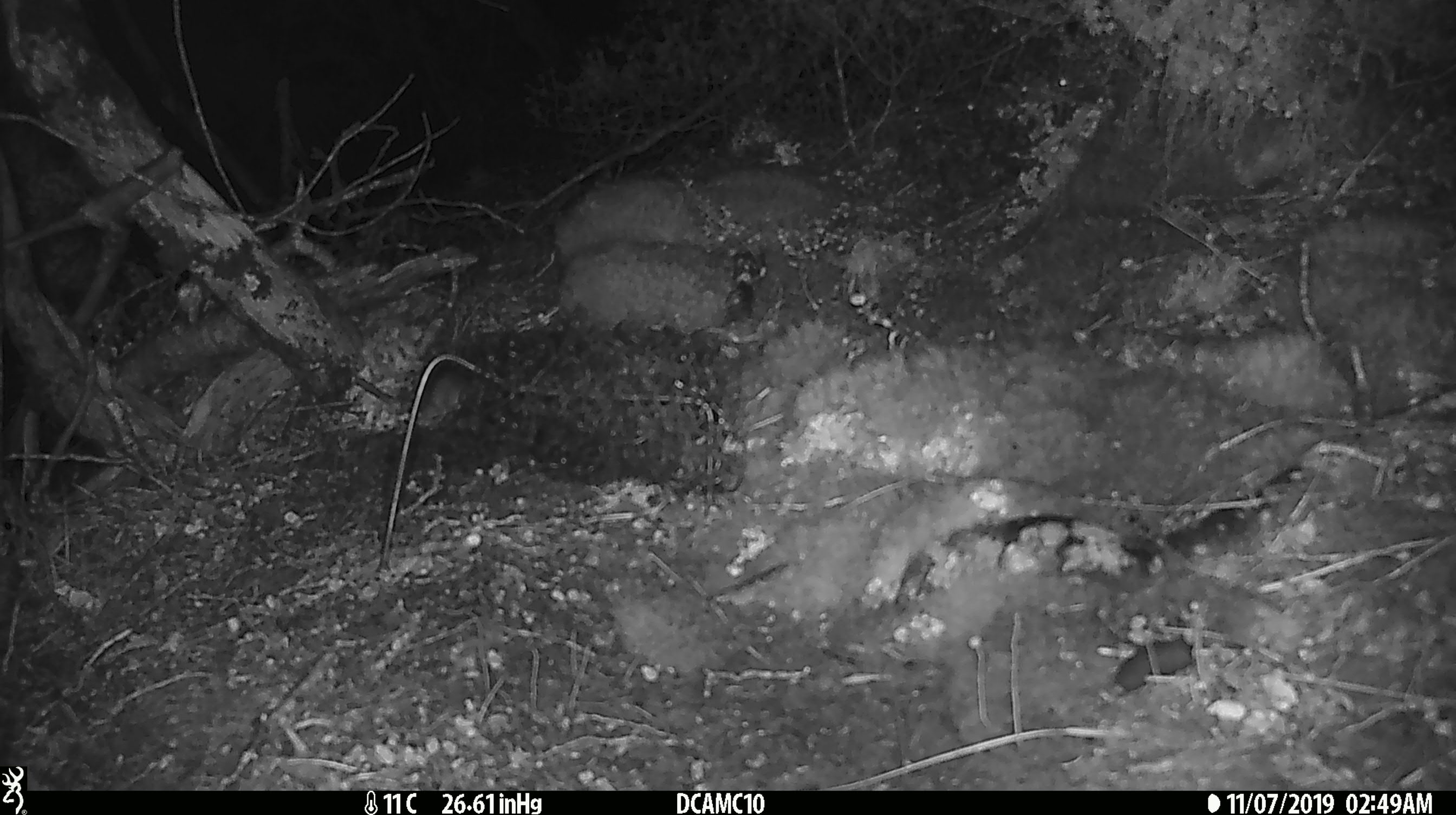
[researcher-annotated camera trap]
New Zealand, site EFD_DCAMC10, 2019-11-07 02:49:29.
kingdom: Animalia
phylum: Chordata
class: Mammalia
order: Rodentia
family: Muridae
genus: Mus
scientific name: Mus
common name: mouse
Mouse (Mus).